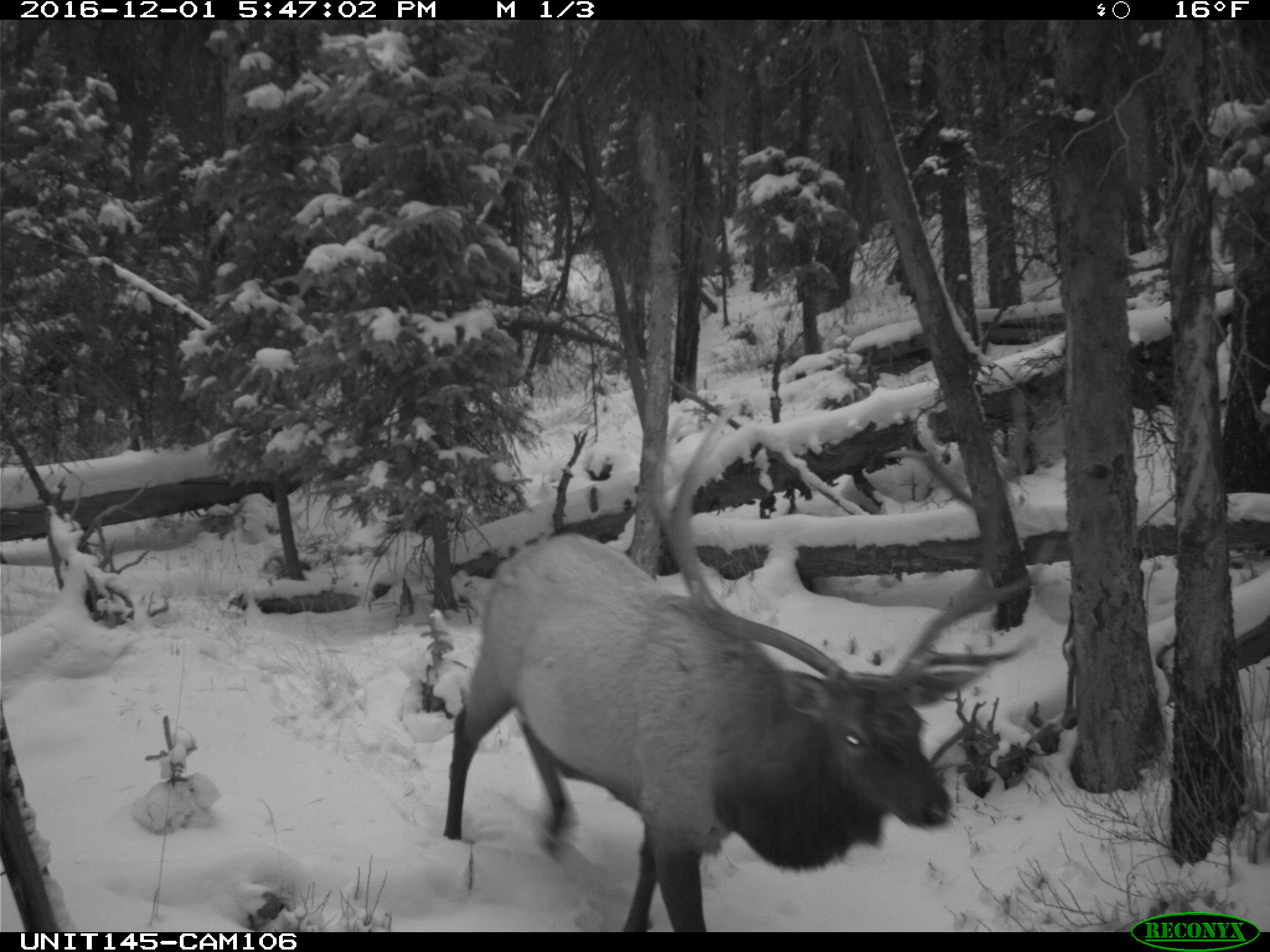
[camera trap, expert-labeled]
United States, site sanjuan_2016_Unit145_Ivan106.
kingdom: Animalia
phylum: Chordata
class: Mammalia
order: Artiodactyla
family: Cervidae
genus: Cervus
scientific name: Cervus elaphus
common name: red deer